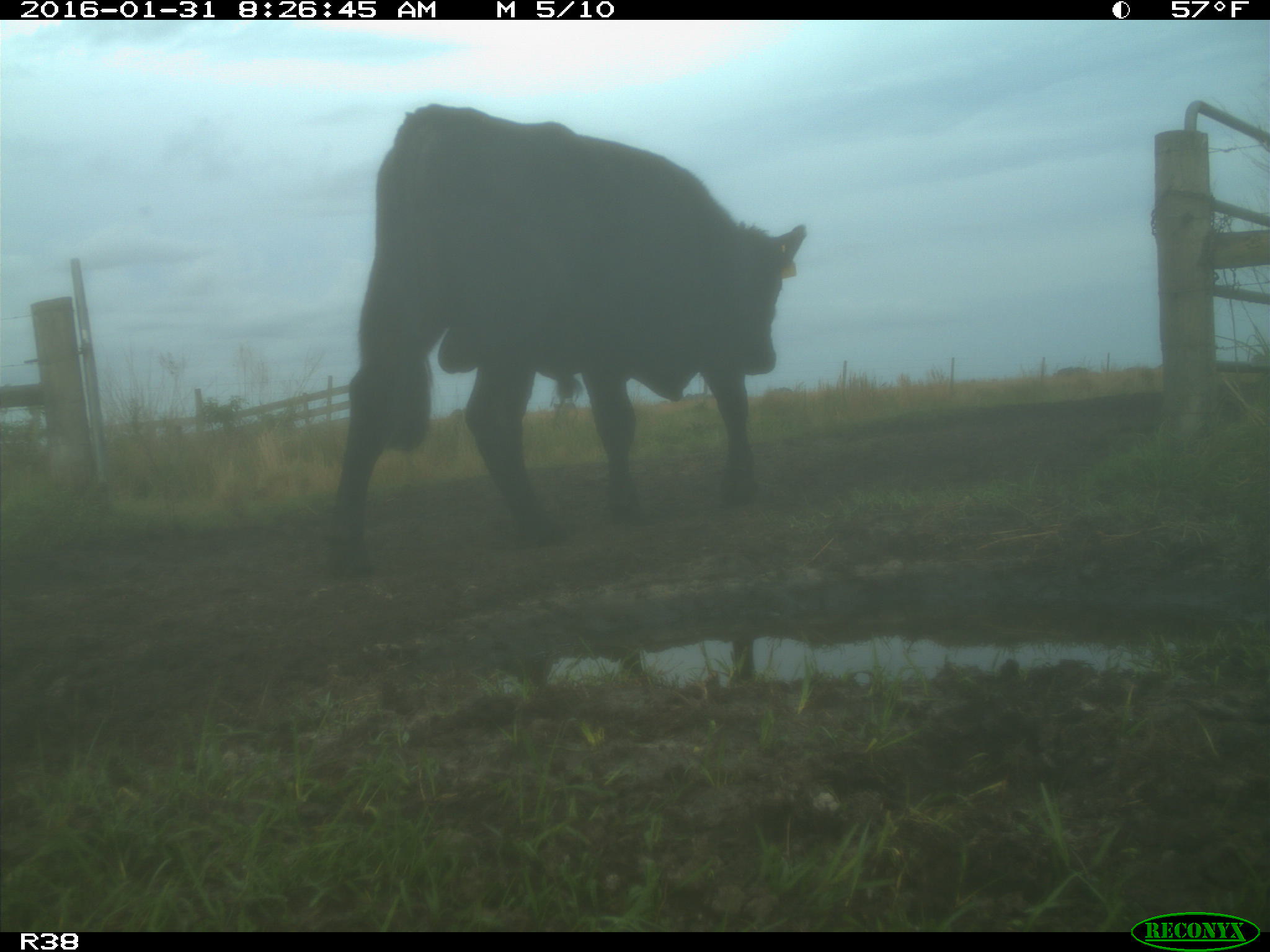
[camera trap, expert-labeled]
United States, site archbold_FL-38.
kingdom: Animalia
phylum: Chordata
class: Mammalia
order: Artiodactyla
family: Bovidae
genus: Bos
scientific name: Bos taurus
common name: domestic cow